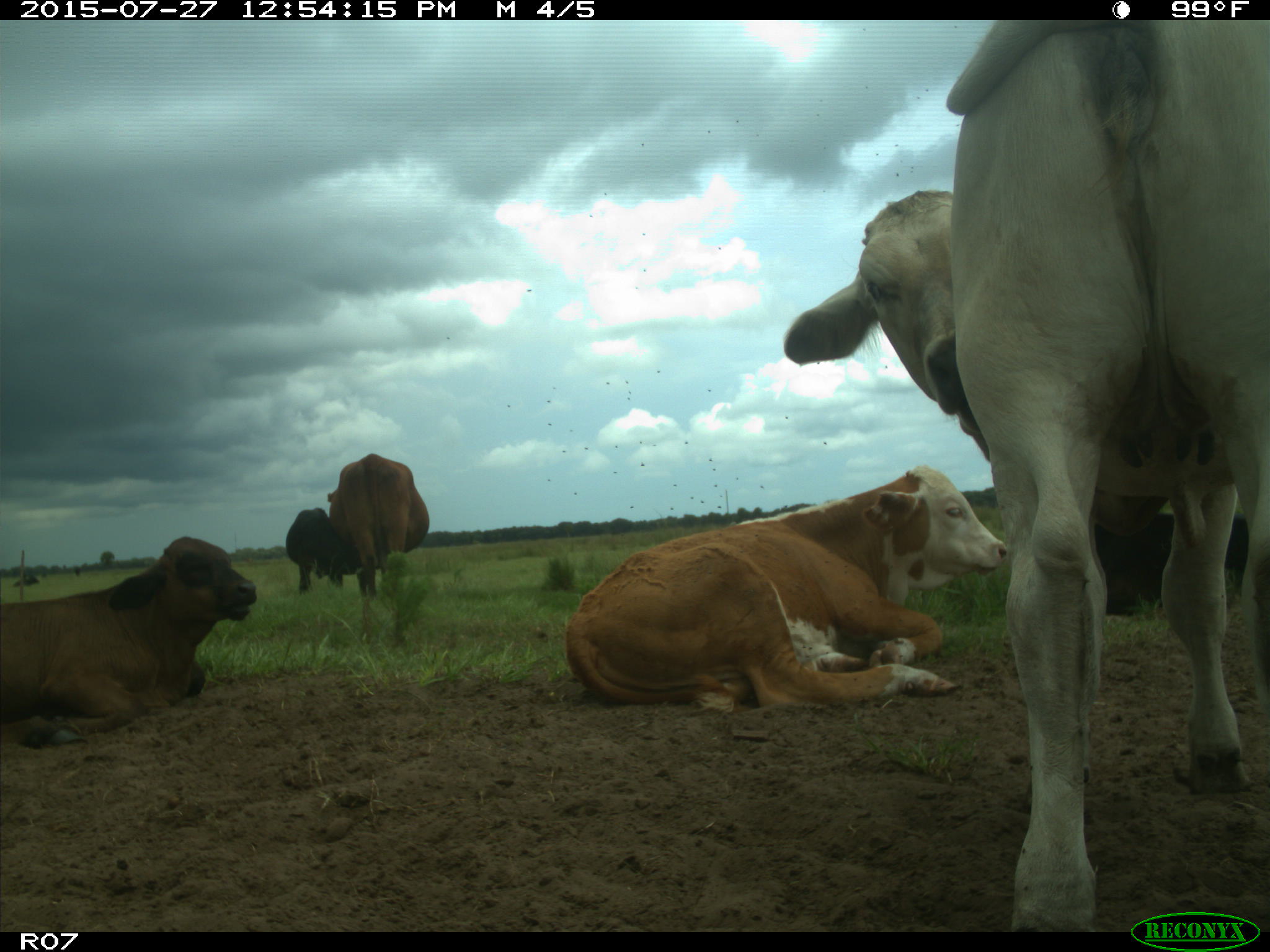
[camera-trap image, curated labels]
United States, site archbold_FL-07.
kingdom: Animalia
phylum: Chordata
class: Mammalia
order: Artiodactyla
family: Bovidae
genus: Bos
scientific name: Bos taurus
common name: domestic cow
Bos taurus (domestic cow).